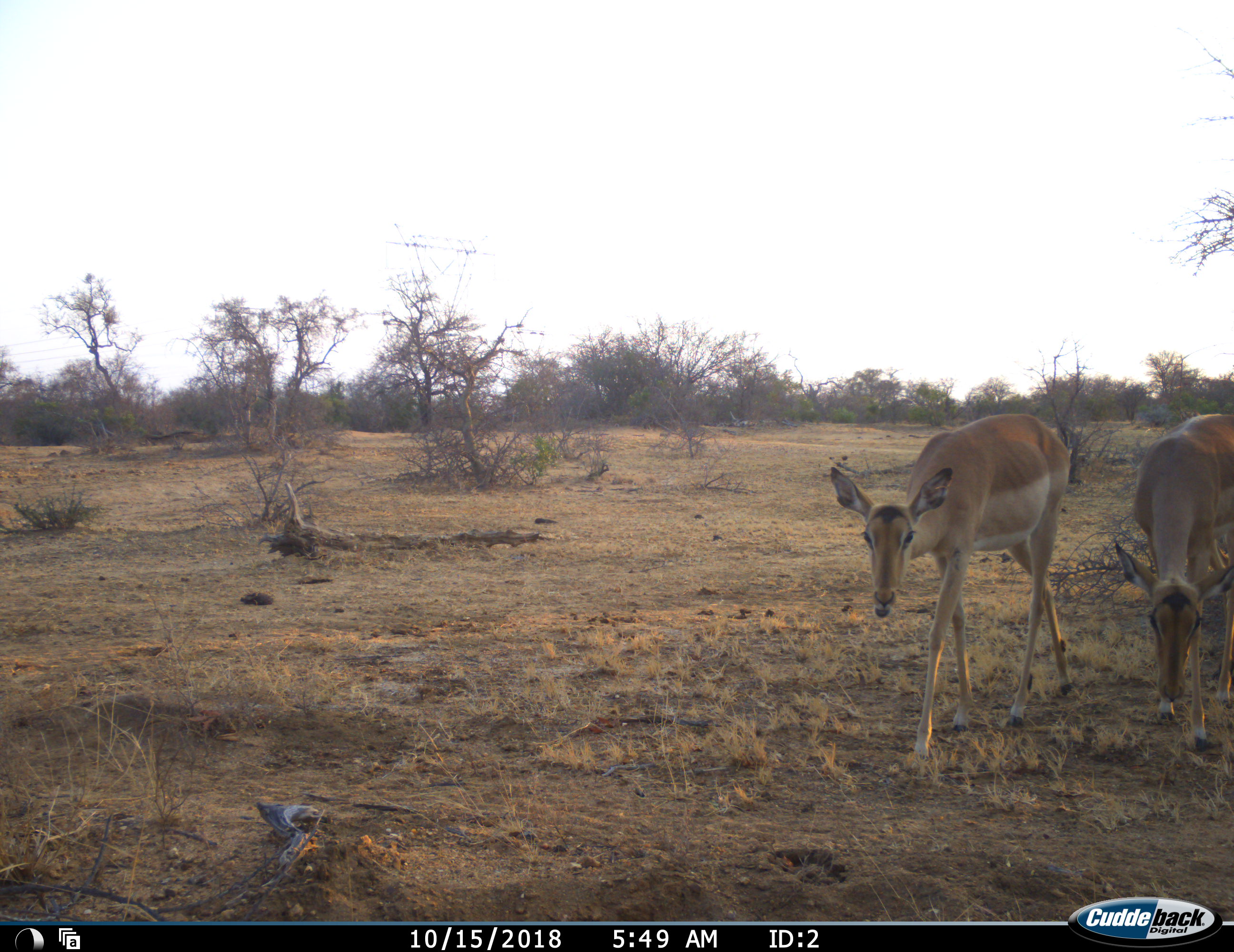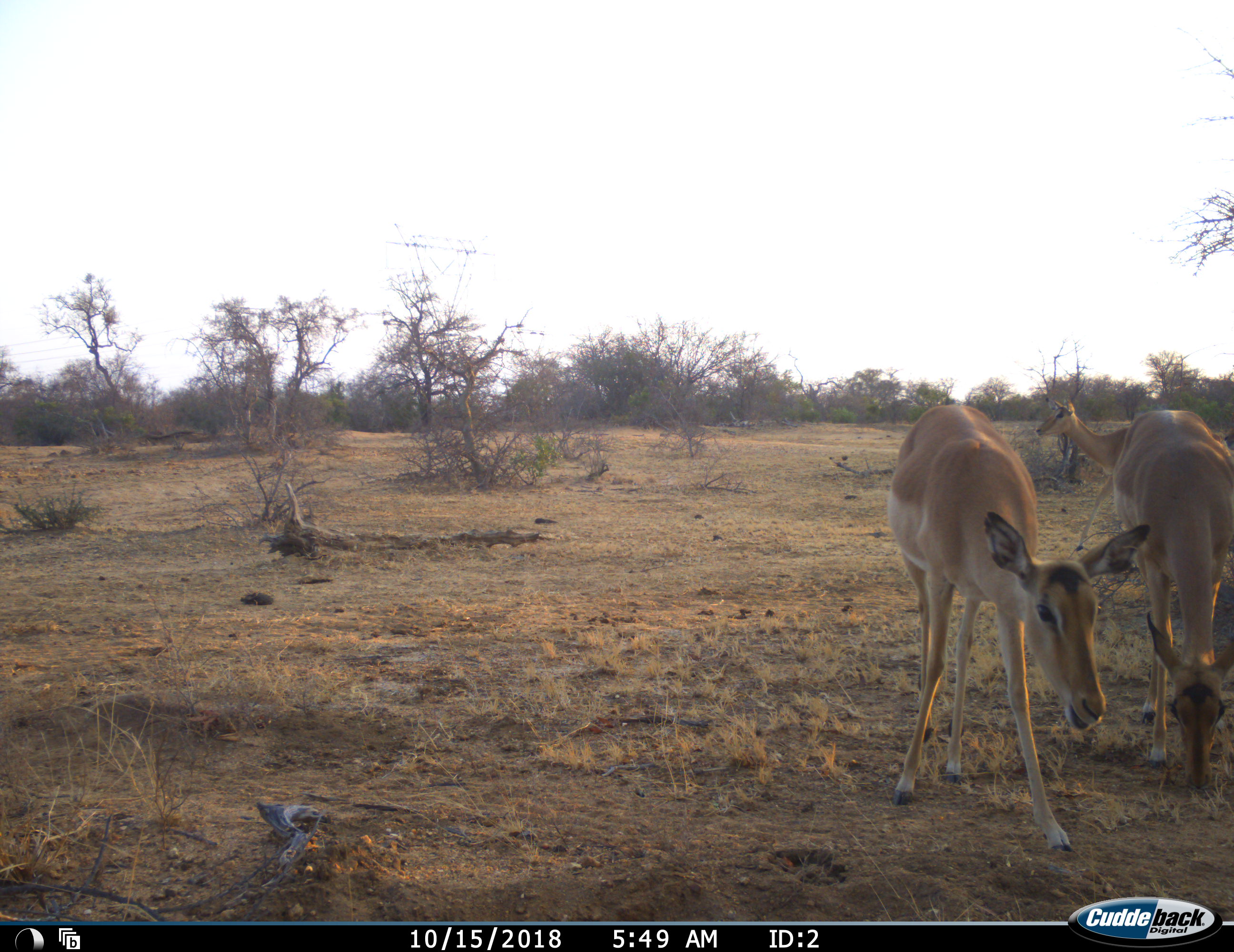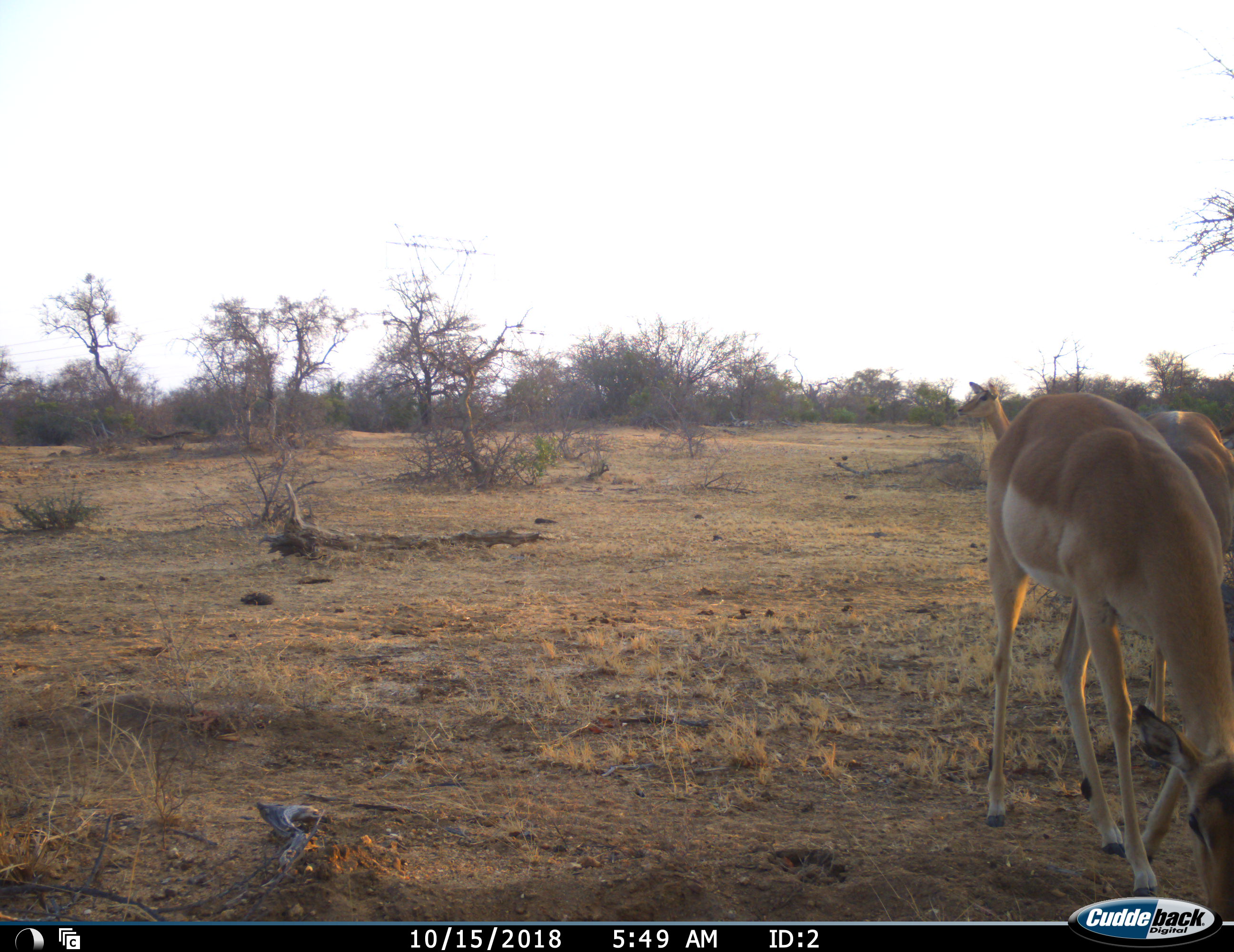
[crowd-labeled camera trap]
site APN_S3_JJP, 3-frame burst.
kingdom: Animalia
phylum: Chordata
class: Mammalia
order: Artiodactyla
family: Bovidae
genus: Aepyceros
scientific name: Aepyceros melampus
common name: impala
Impala (Aepyceros melampus), count 3. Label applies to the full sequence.